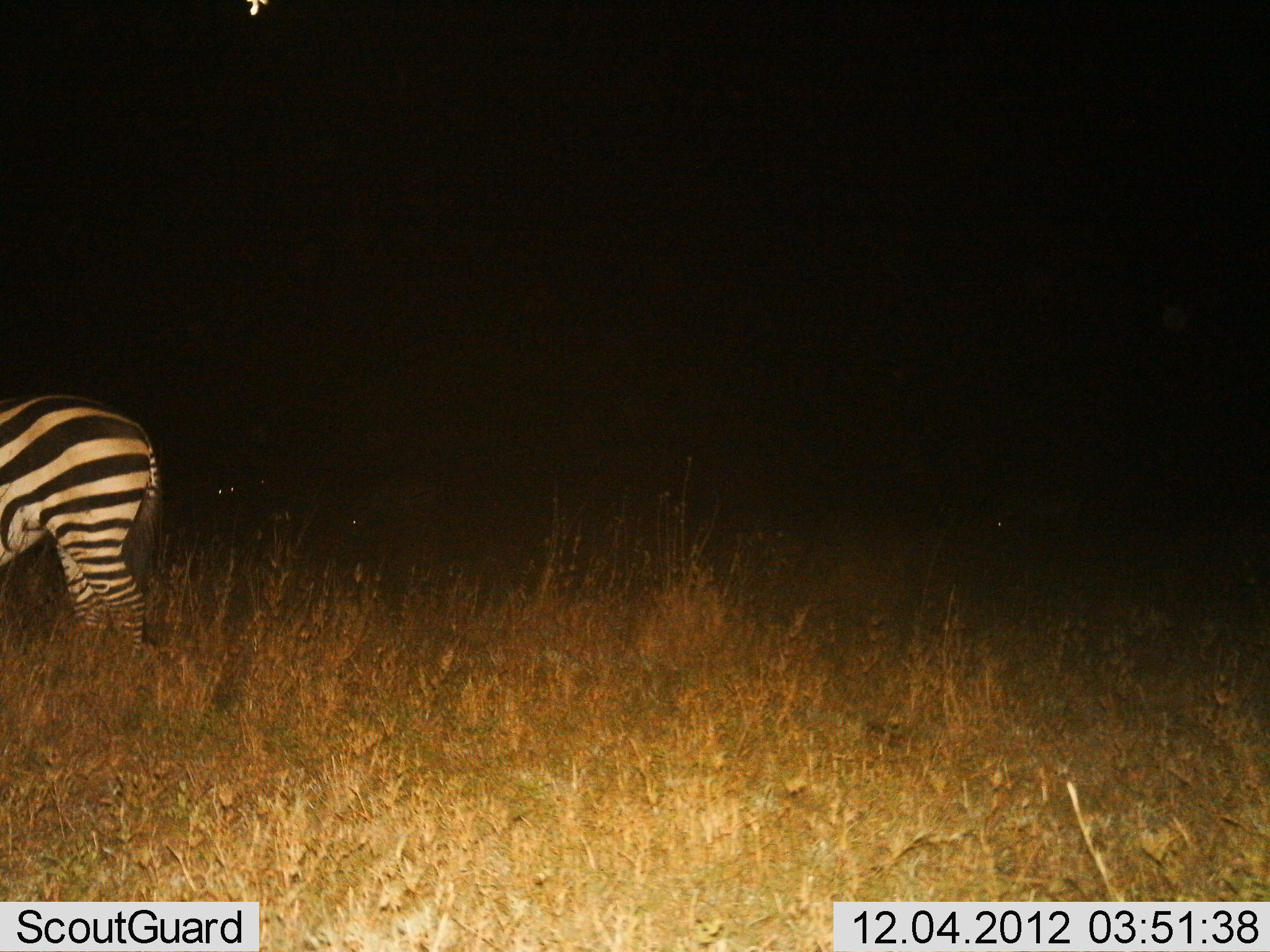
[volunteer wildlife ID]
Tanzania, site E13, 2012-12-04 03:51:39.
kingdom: Animalia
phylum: Chordata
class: Mammalia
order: Perissodactyla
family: Equidae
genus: Equus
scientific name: Equus quagga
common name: plains zebra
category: zebra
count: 1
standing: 100%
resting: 0%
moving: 0%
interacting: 0%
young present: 0%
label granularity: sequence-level